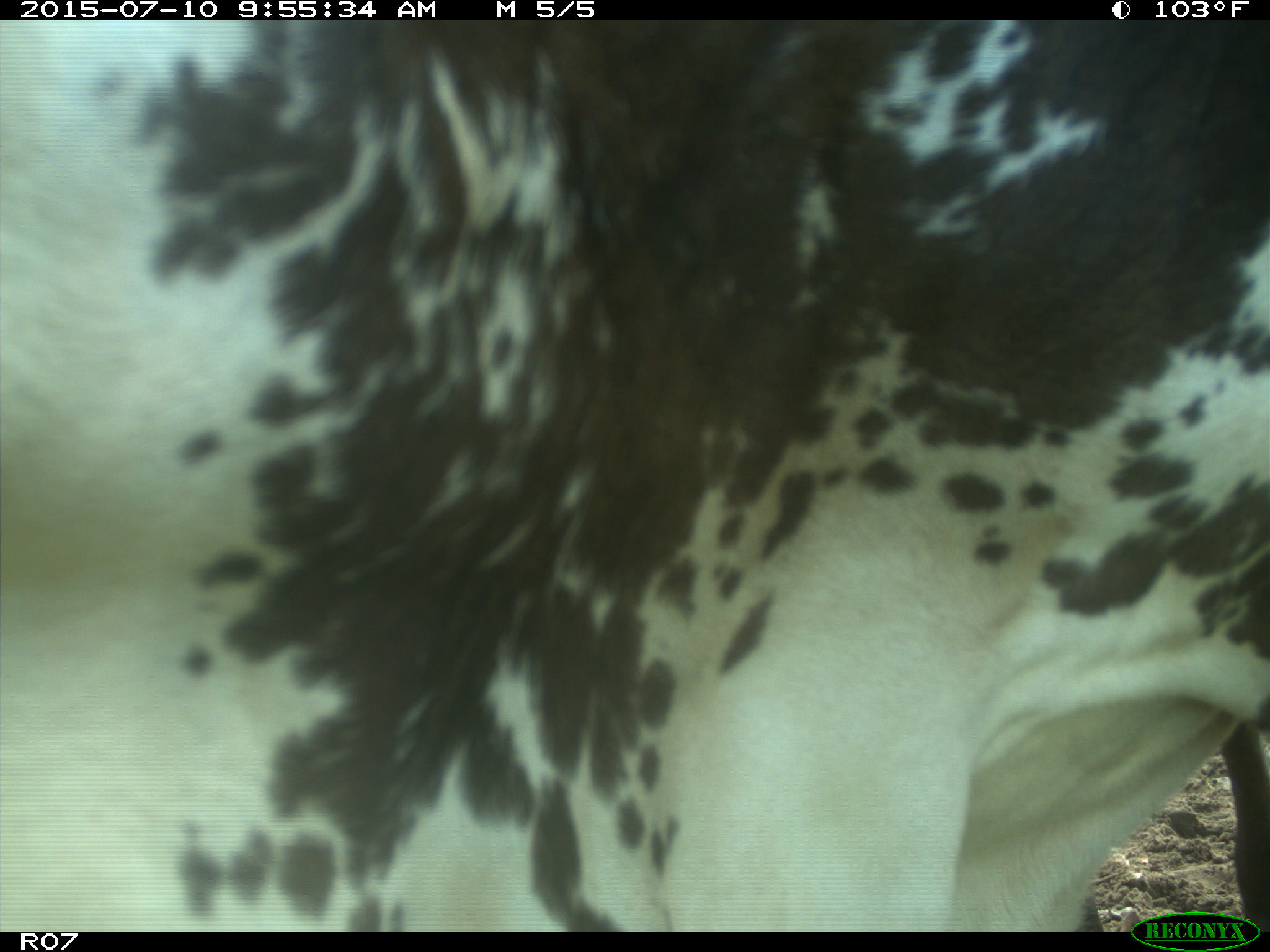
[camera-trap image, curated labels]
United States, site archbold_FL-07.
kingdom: Animalia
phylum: Chordata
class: Mammalia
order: Artiodactyla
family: Bovidae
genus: Bos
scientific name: Bos taurus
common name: domestic cow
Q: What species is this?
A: Bos taurus (domestic cow).